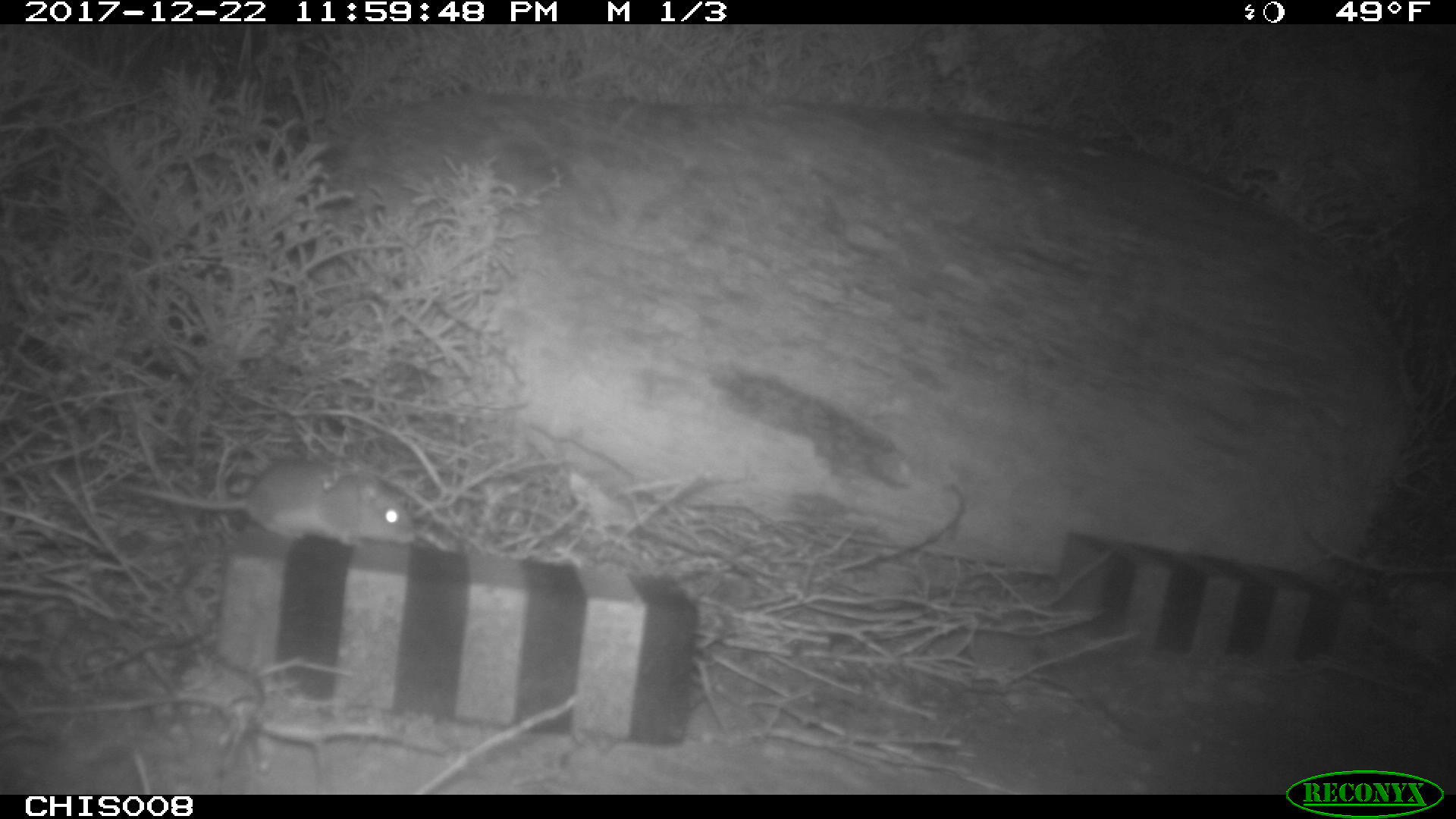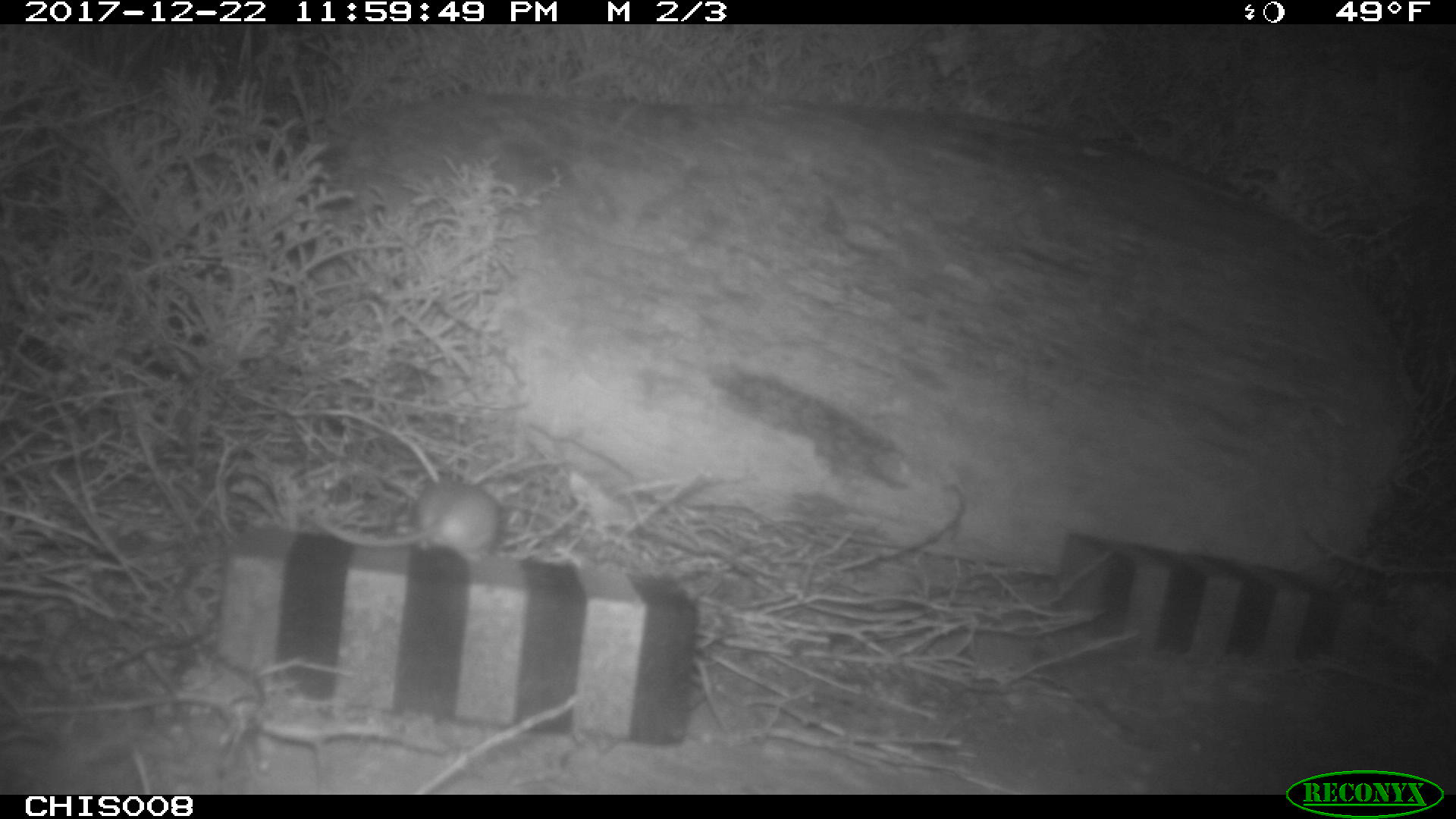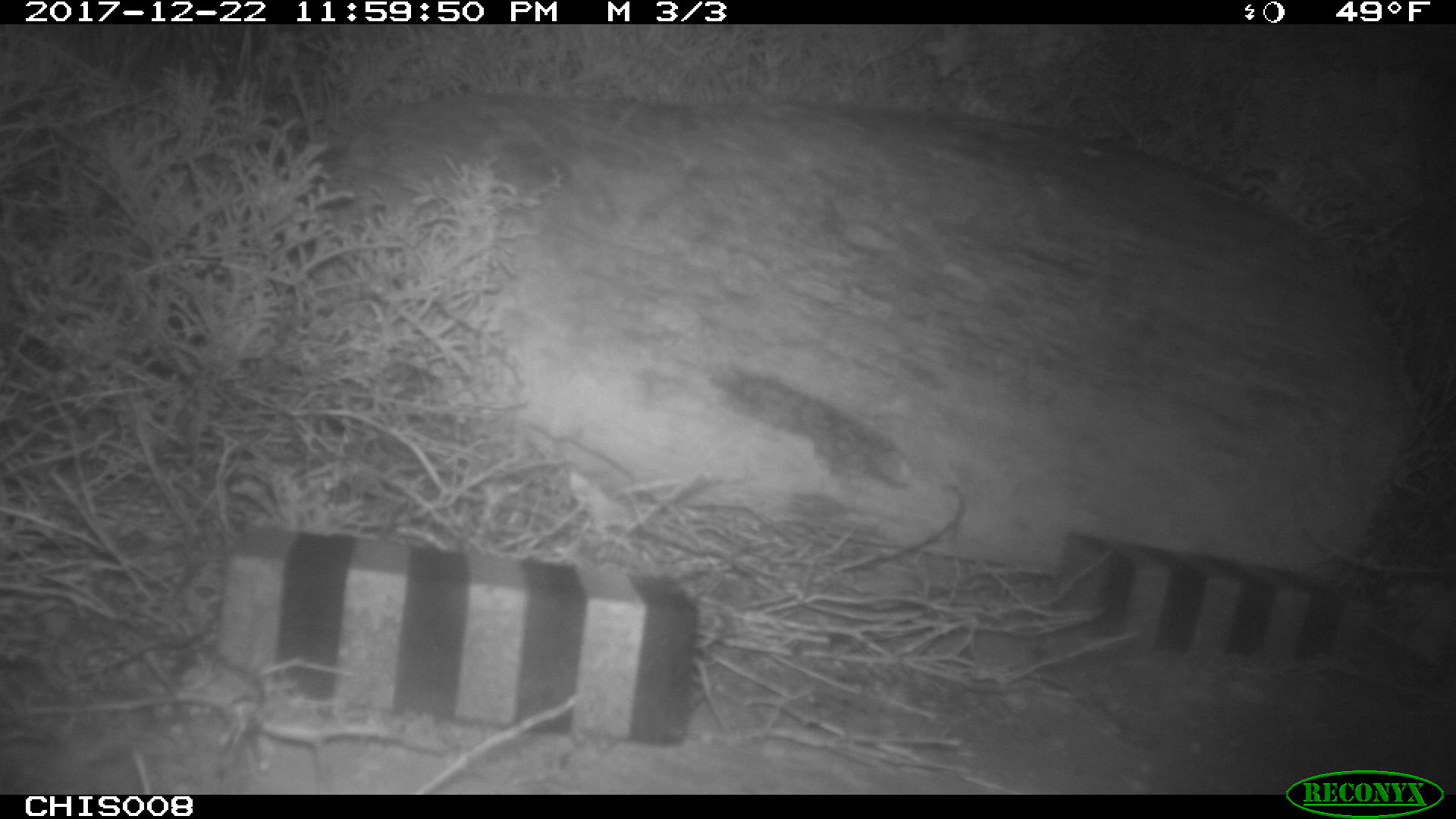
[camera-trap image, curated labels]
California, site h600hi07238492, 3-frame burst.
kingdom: Animalia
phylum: Chordata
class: Mammalia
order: Rodentia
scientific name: Rodentia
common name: rodent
Rodent (Rodentia).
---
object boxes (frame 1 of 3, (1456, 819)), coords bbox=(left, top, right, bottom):
rodent: bbox=(120, 459, 417, 549)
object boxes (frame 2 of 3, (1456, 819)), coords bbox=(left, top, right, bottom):
rodent: bbox=(312, 479, 501, 564)